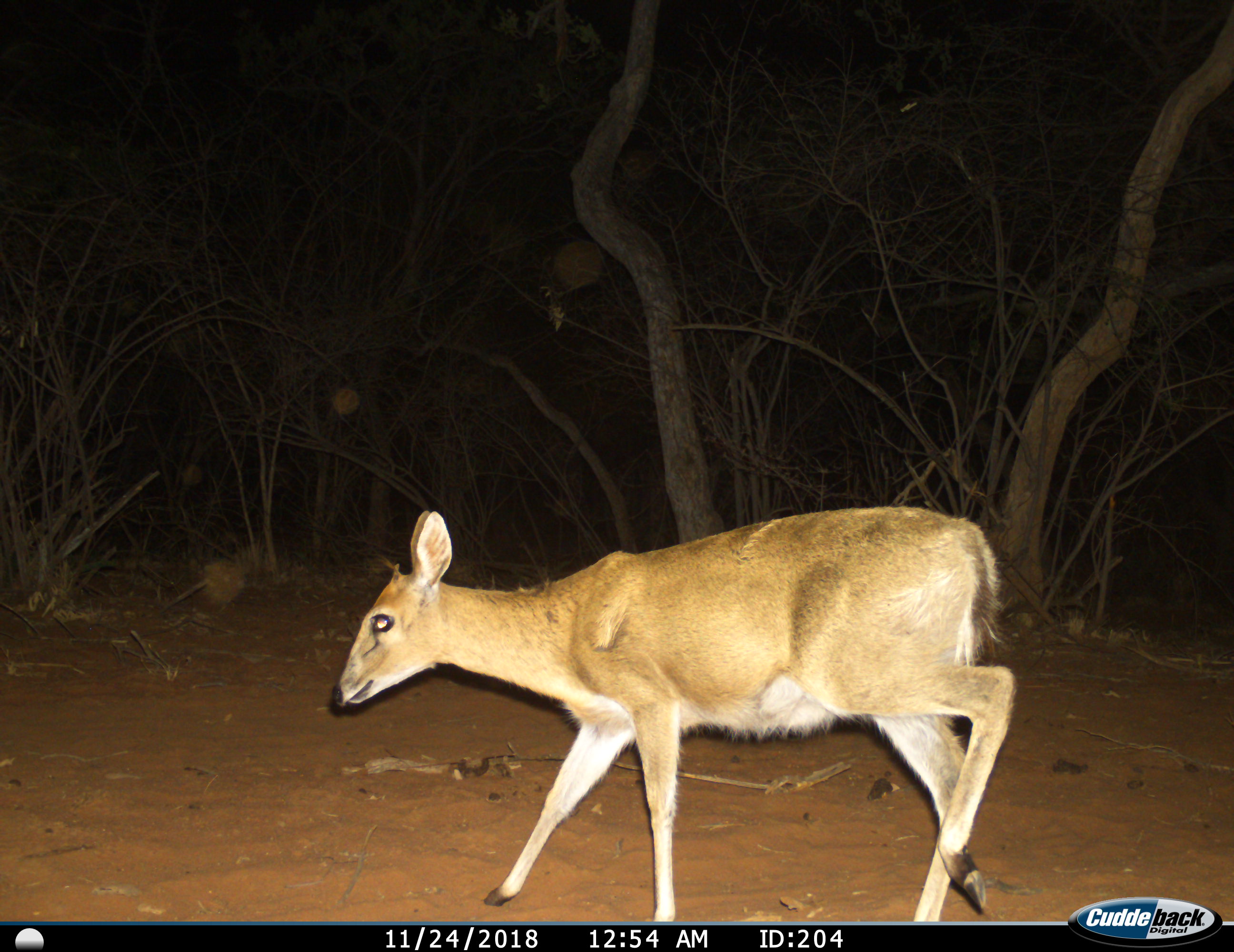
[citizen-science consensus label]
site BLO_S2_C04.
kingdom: Animalia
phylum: Chordata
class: Mammalia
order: Artiodactyla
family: Bovidae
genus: Sylvicapra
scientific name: Sylvicapra grimmia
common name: common duiker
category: duikercommongrey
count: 1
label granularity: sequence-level